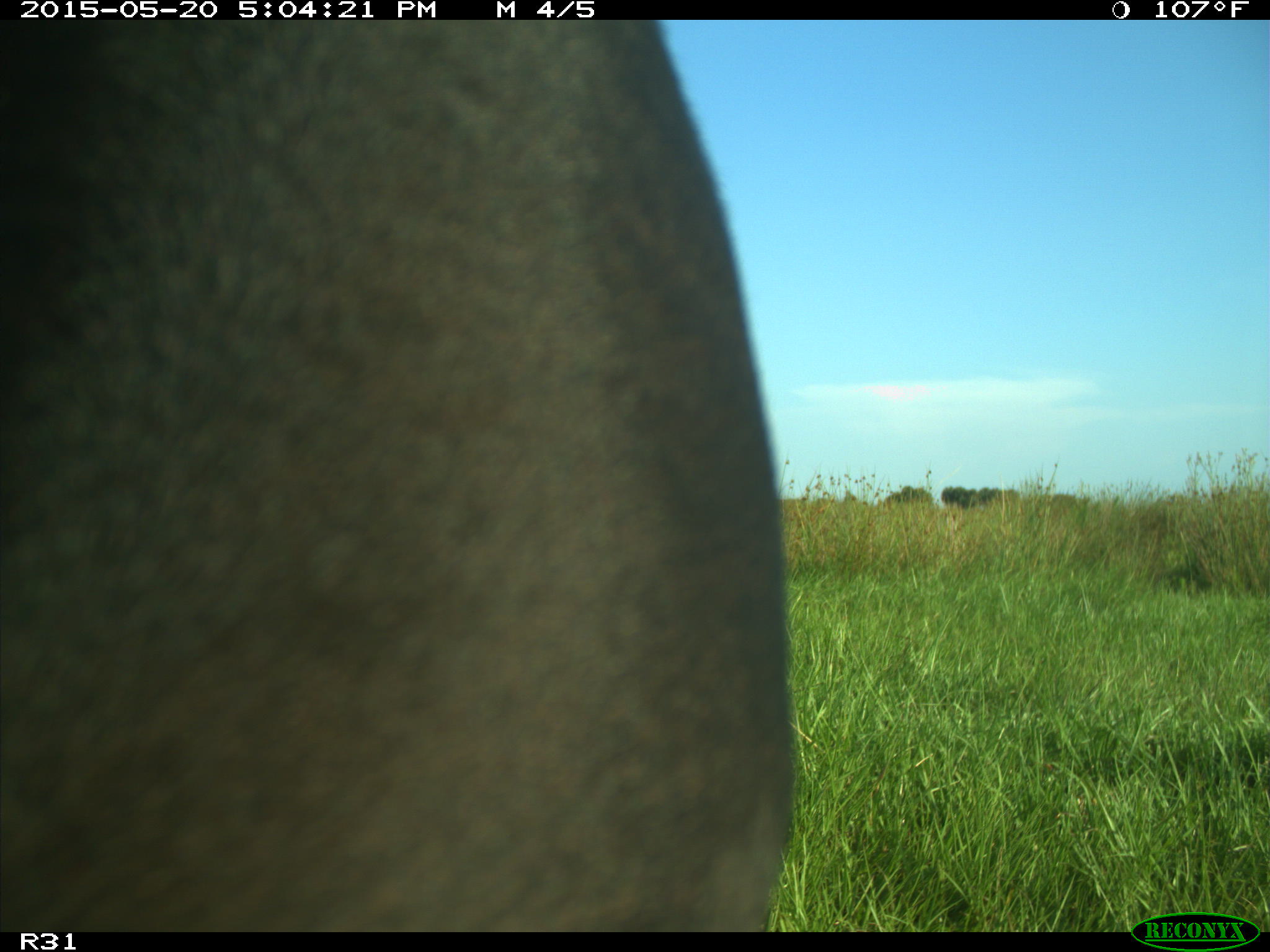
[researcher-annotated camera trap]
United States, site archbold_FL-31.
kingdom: Animalia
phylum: Chordata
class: Mammalia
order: Artiodactyla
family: Bovidae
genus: Bos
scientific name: Bos taurus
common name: domestic cow